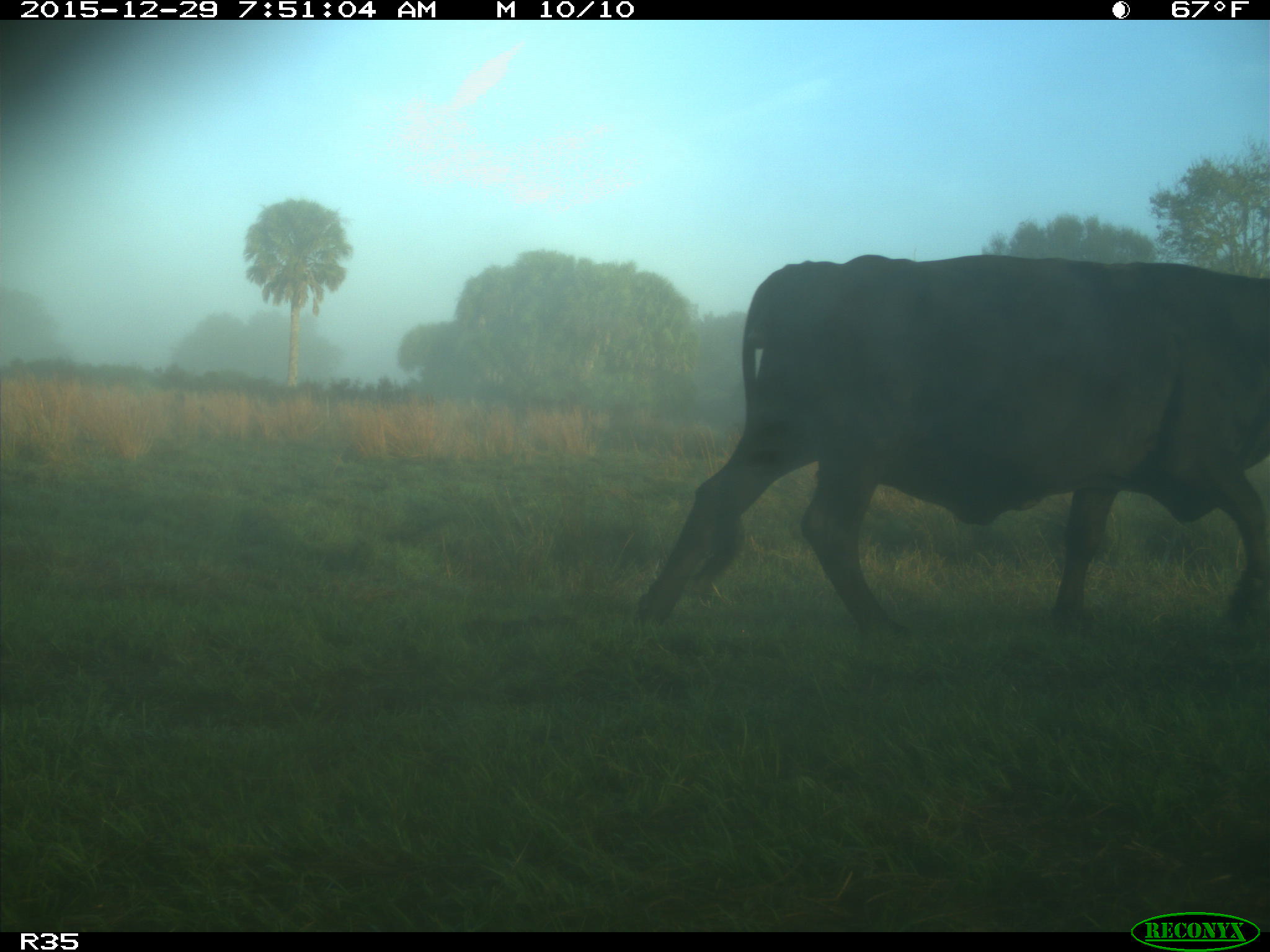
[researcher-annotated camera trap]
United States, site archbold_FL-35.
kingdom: Animalia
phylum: Chordata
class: Mammalia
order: Artiodactyla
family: Bovidae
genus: Bos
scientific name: Bos taurus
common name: domestic cow